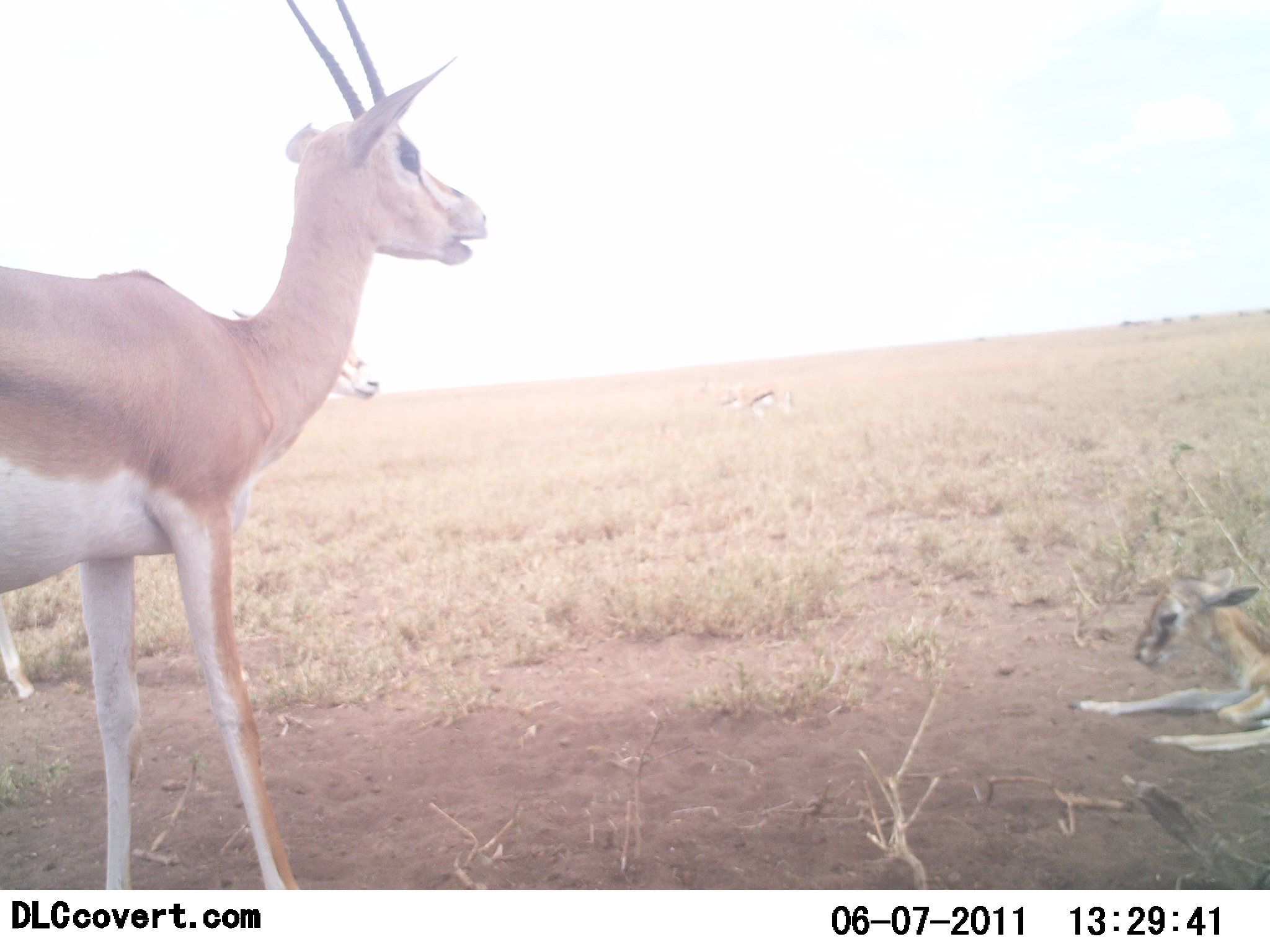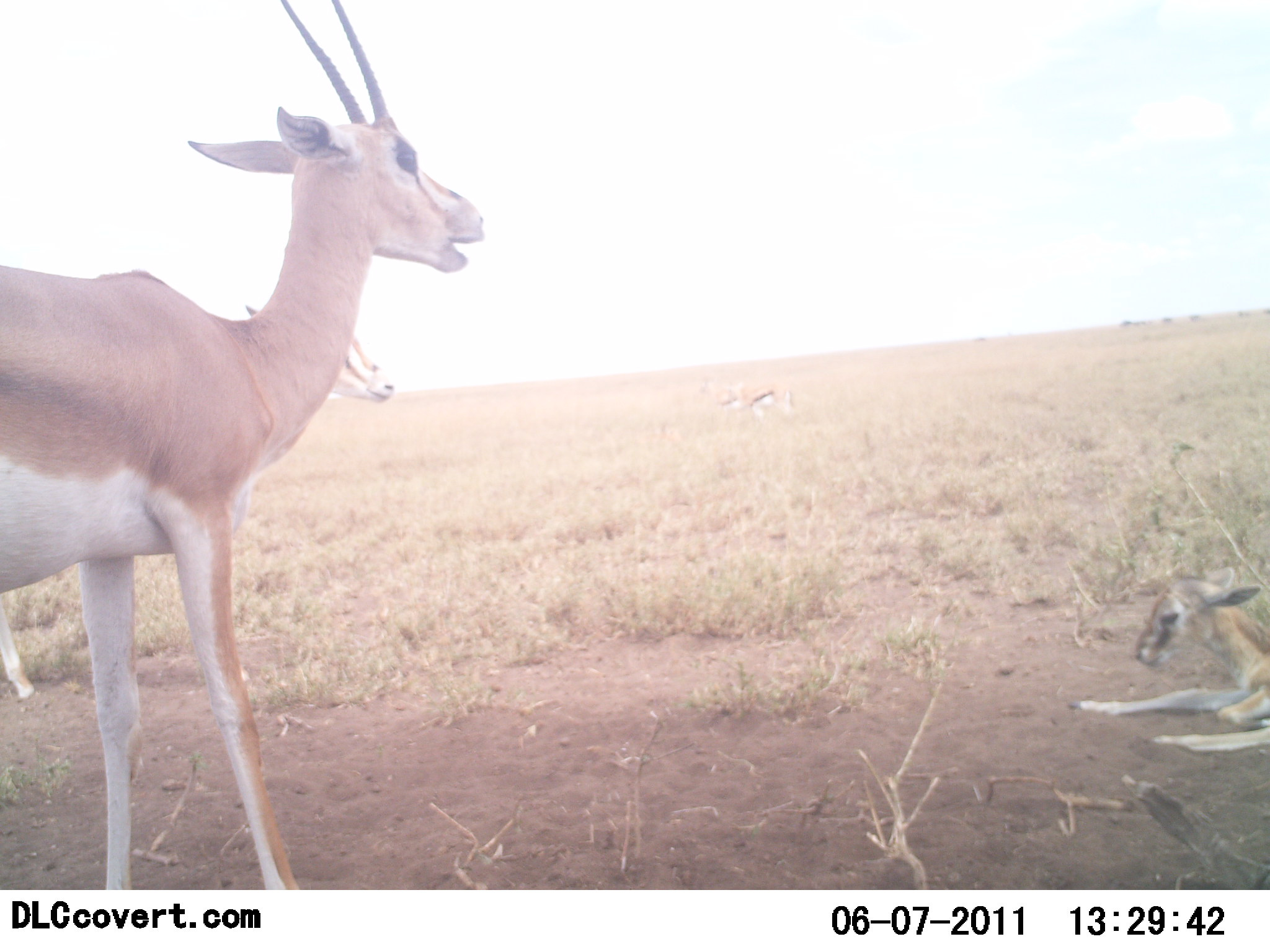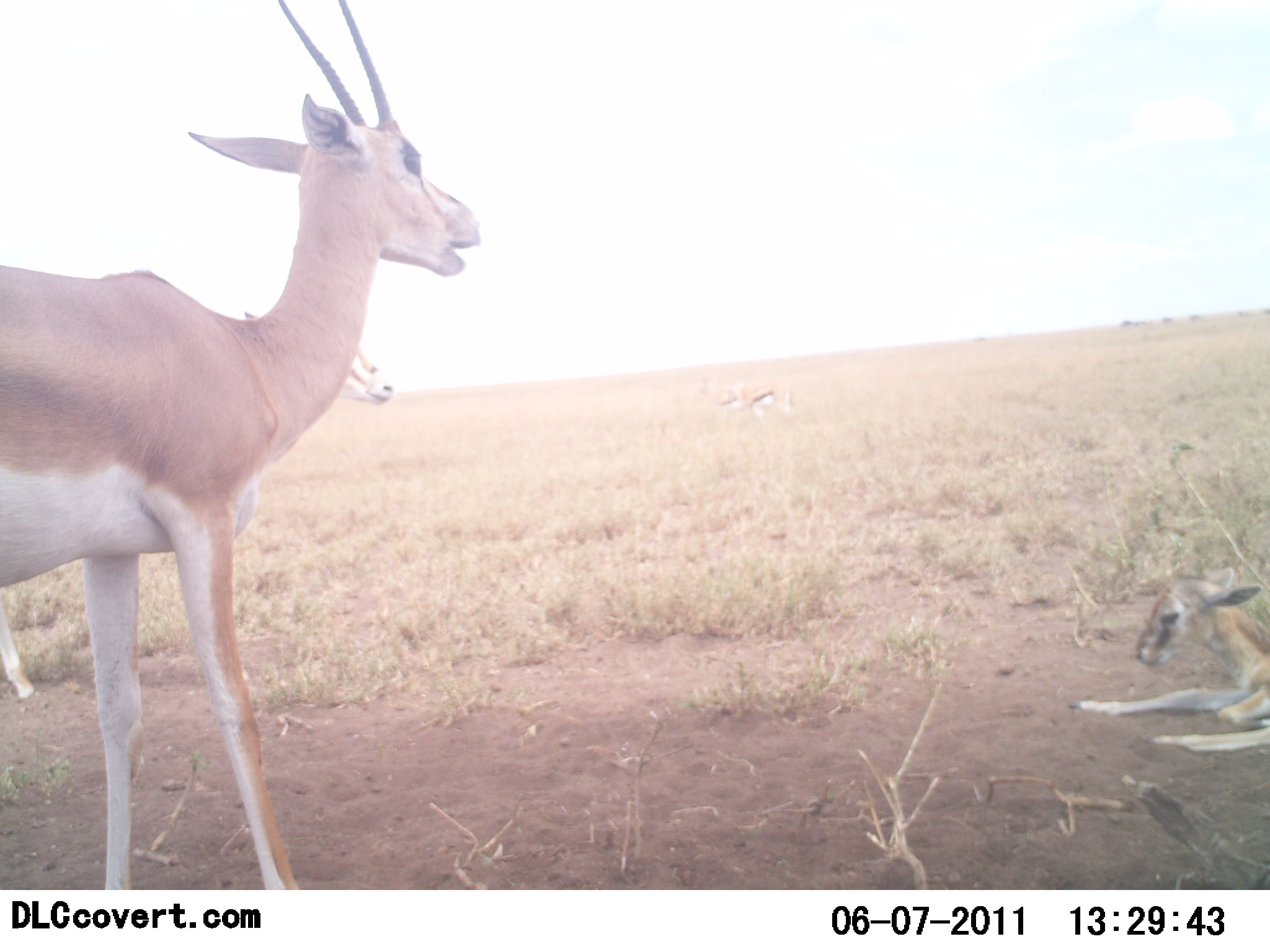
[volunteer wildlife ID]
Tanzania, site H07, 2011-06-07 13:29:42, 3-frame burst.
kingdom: Animalia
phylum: Chordata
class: Mammalia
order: Artiodactyla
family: Bovidae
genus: Nanger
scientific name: Nanger granti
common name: grant's gazelle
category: gazellegrants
Gazellegrants (grant's gazelle) (Nanger granti), count 3. Behavior (volunteer vote fractions): standing 100%, resting 55%, moving 0%, interacting 9%. Young present (vote fraction): 45%. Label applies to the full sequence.